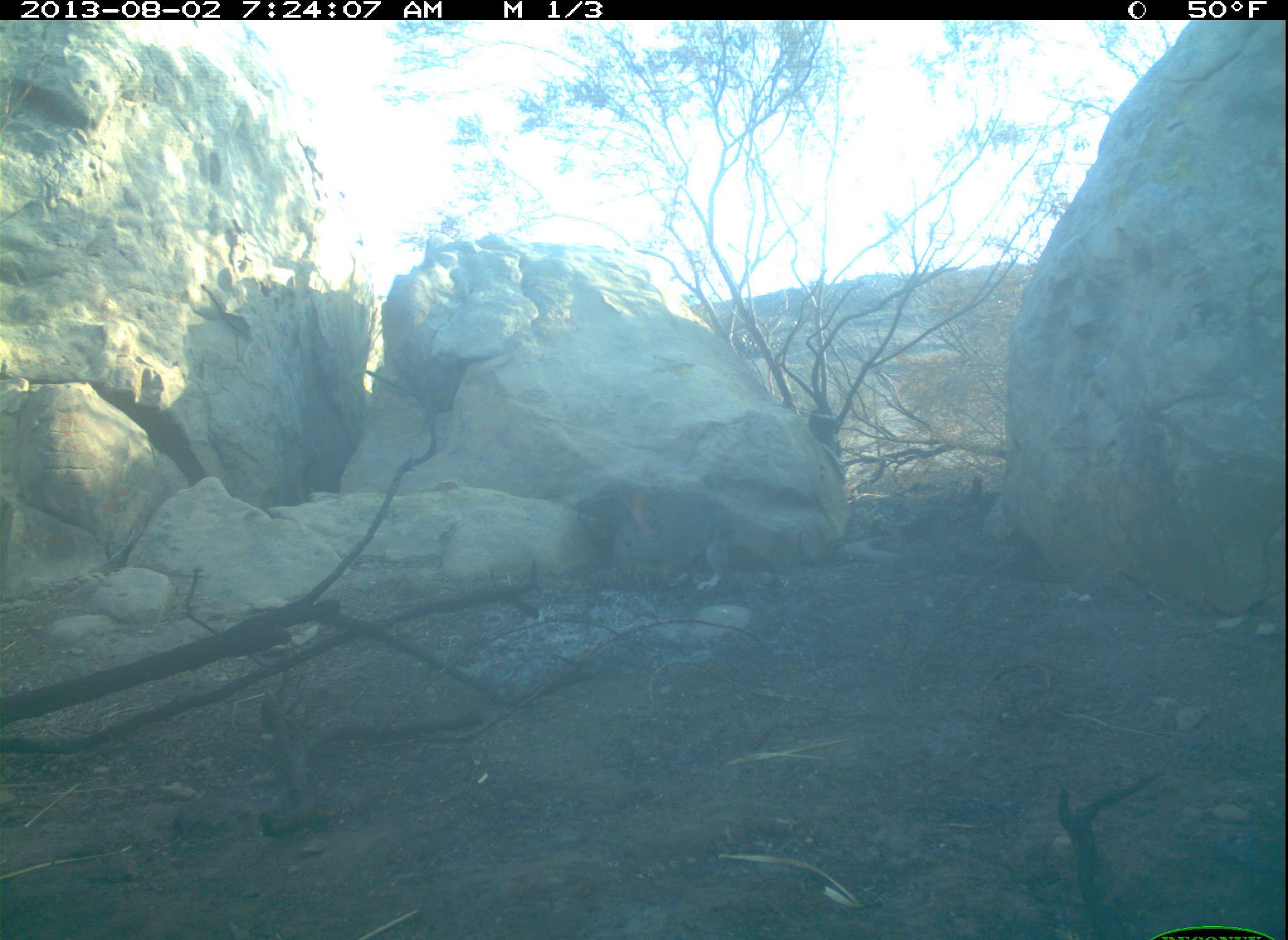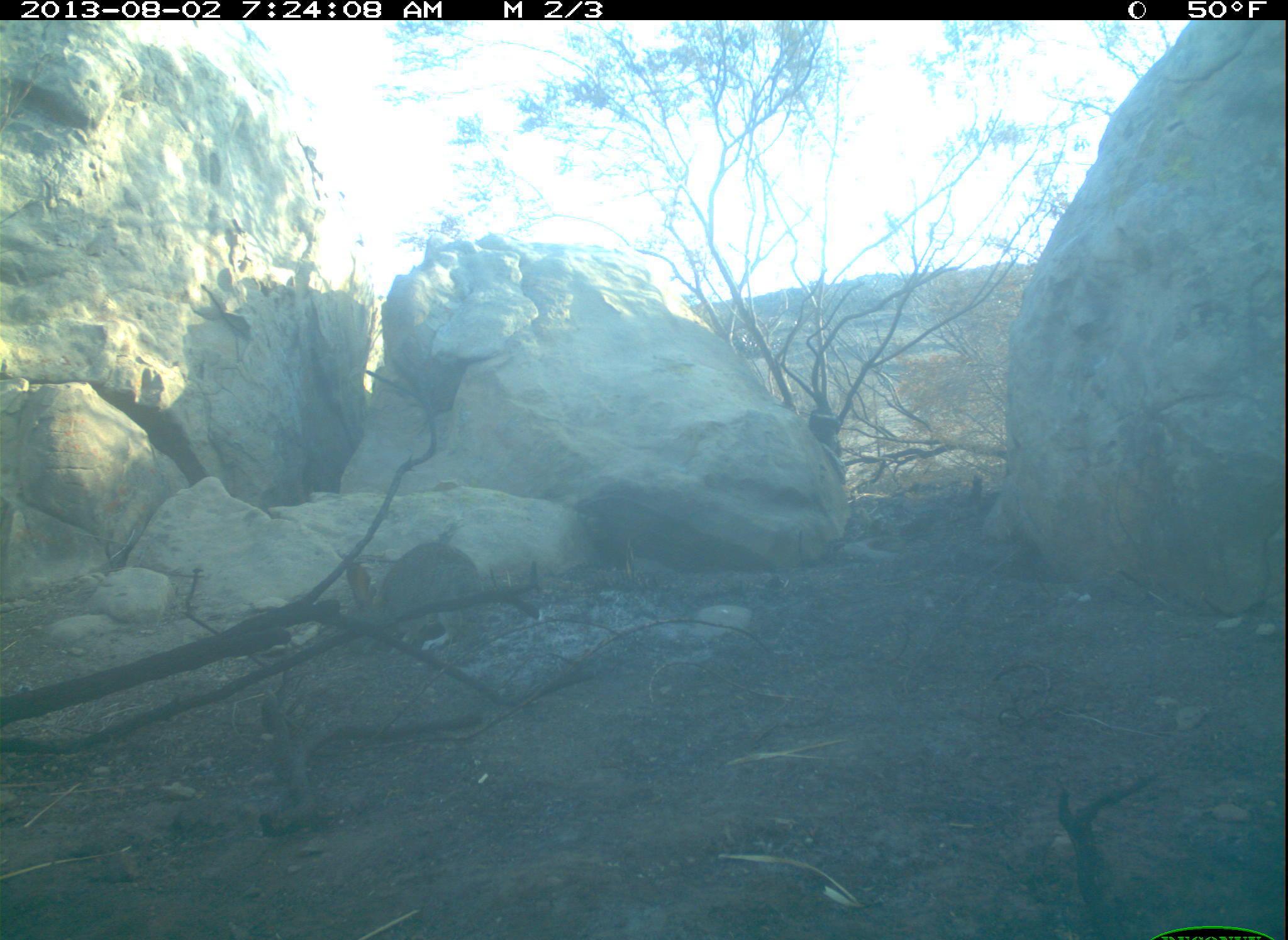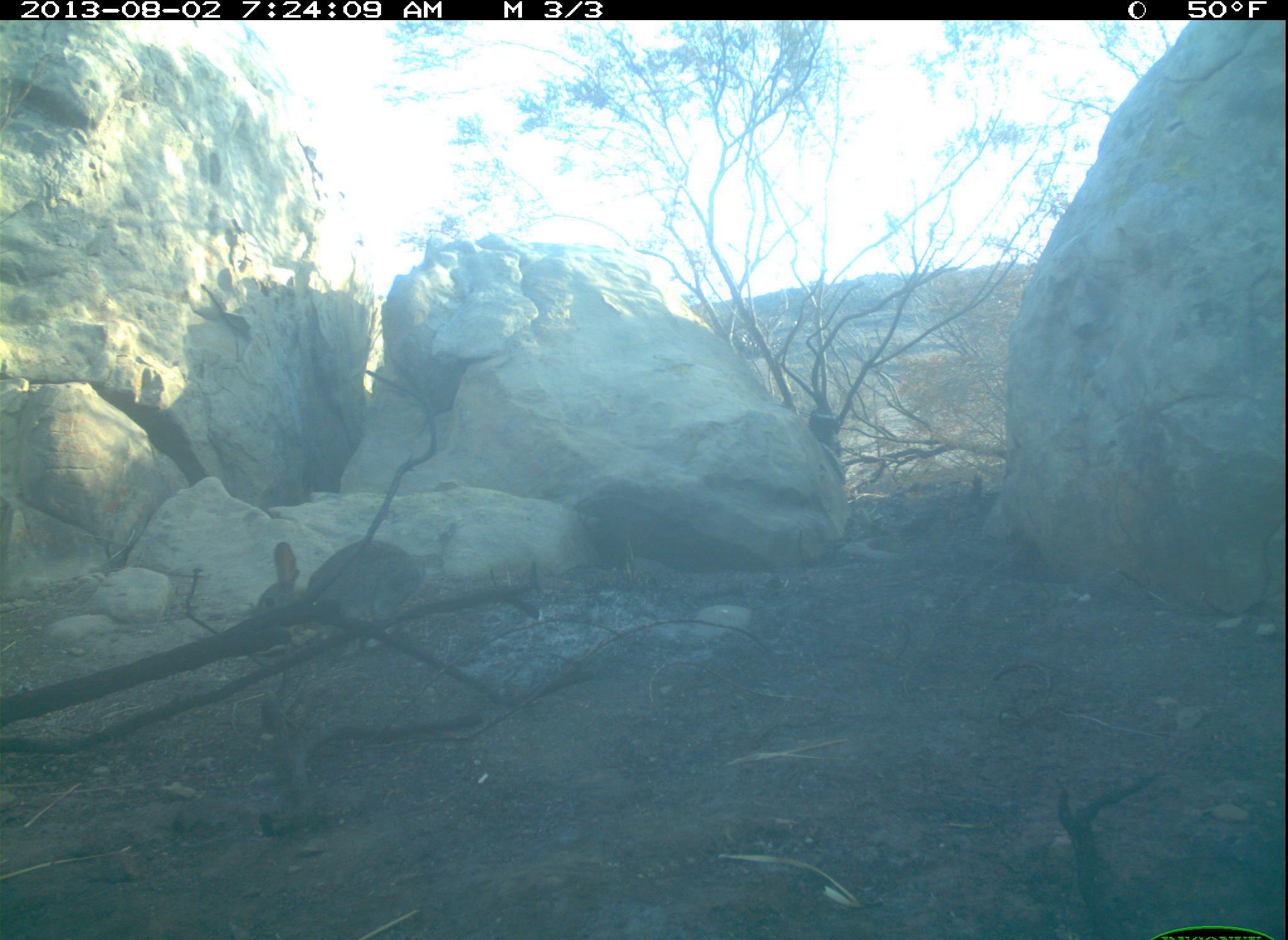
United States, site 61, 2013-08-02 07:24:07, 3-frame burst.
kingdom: Animalia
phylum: Chordata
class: Aves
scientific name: Aves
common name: bird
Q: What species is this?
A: Bird (Aves).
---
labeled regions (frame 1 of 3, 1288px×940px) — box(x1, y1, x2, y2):
bird: box(605, 478, 743, 599)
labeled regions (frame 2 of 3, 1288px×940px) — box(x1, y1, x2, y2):
bird: box(336, 535, 492, 663)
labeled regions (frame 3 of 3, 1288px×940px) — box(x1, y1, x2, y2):
bird: box(237, 536, 446, 651)